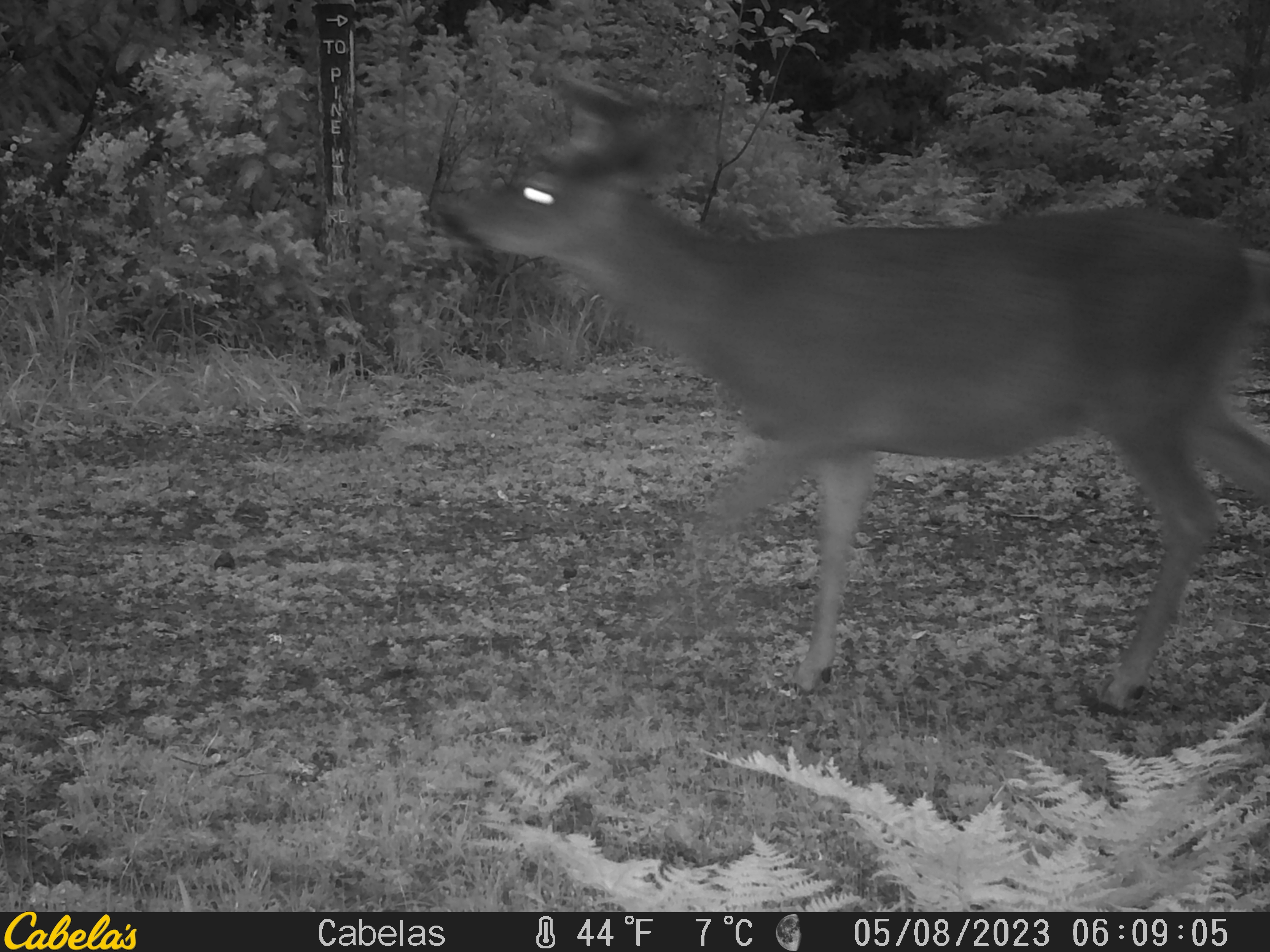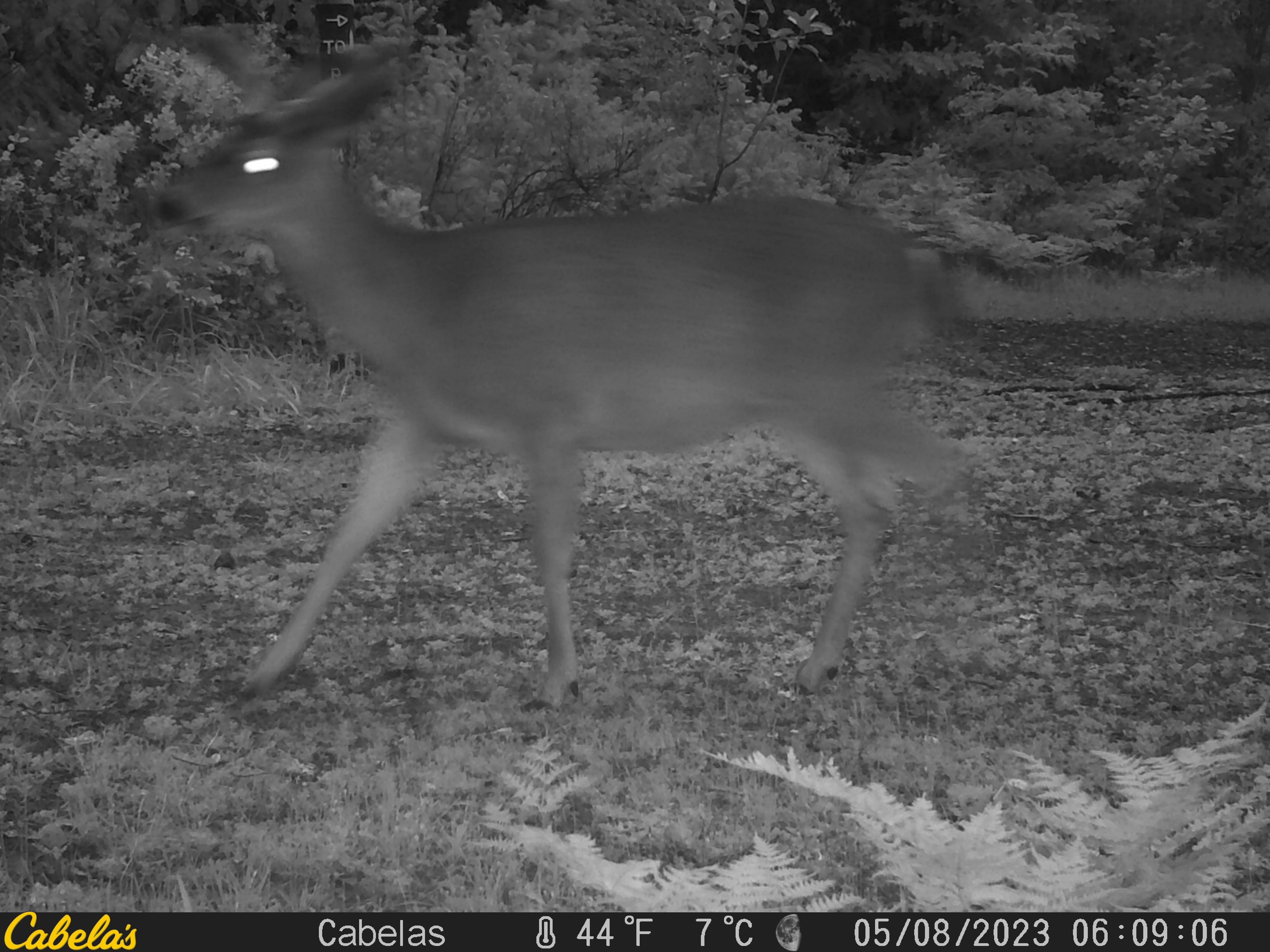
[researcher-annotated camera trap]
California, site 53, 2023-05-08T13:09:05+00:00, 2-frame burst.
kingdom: Animalia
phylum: Chordata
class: Mammalia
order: Artiodactyla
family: Cervidae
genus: Odocoileus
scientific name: Odocoileus hemionus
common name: mule deer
Mule deer (Odocoileus hemionus).